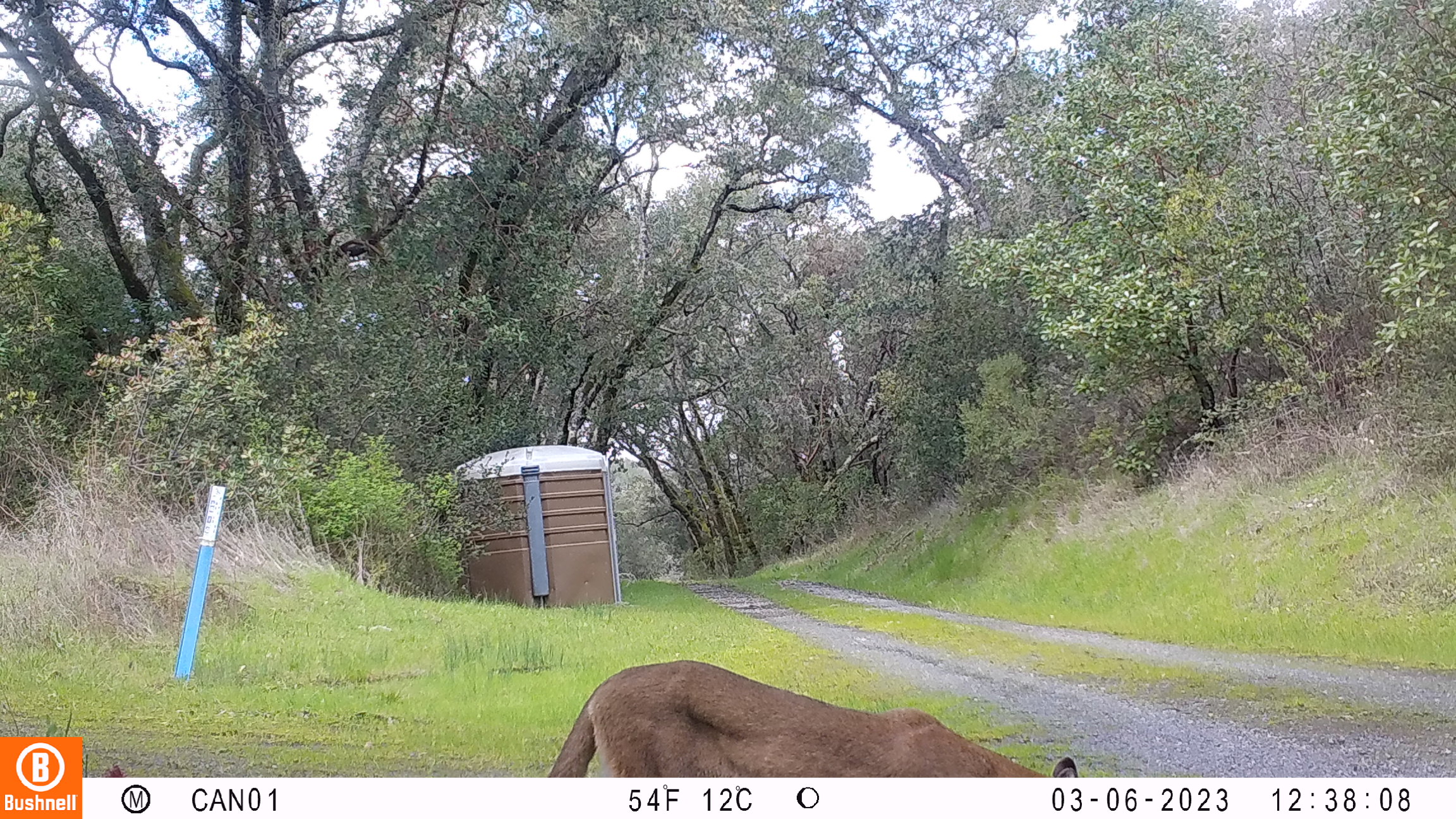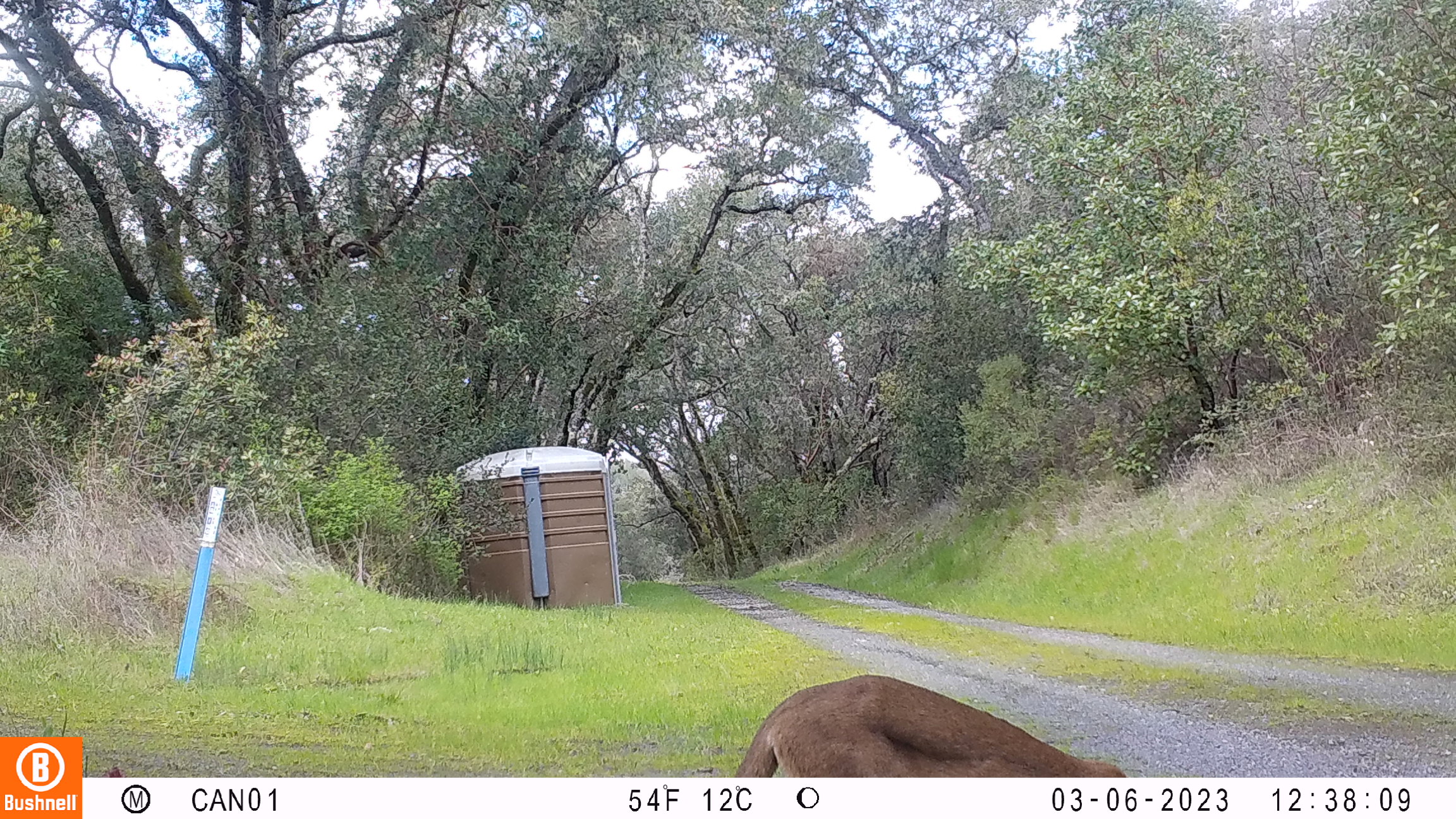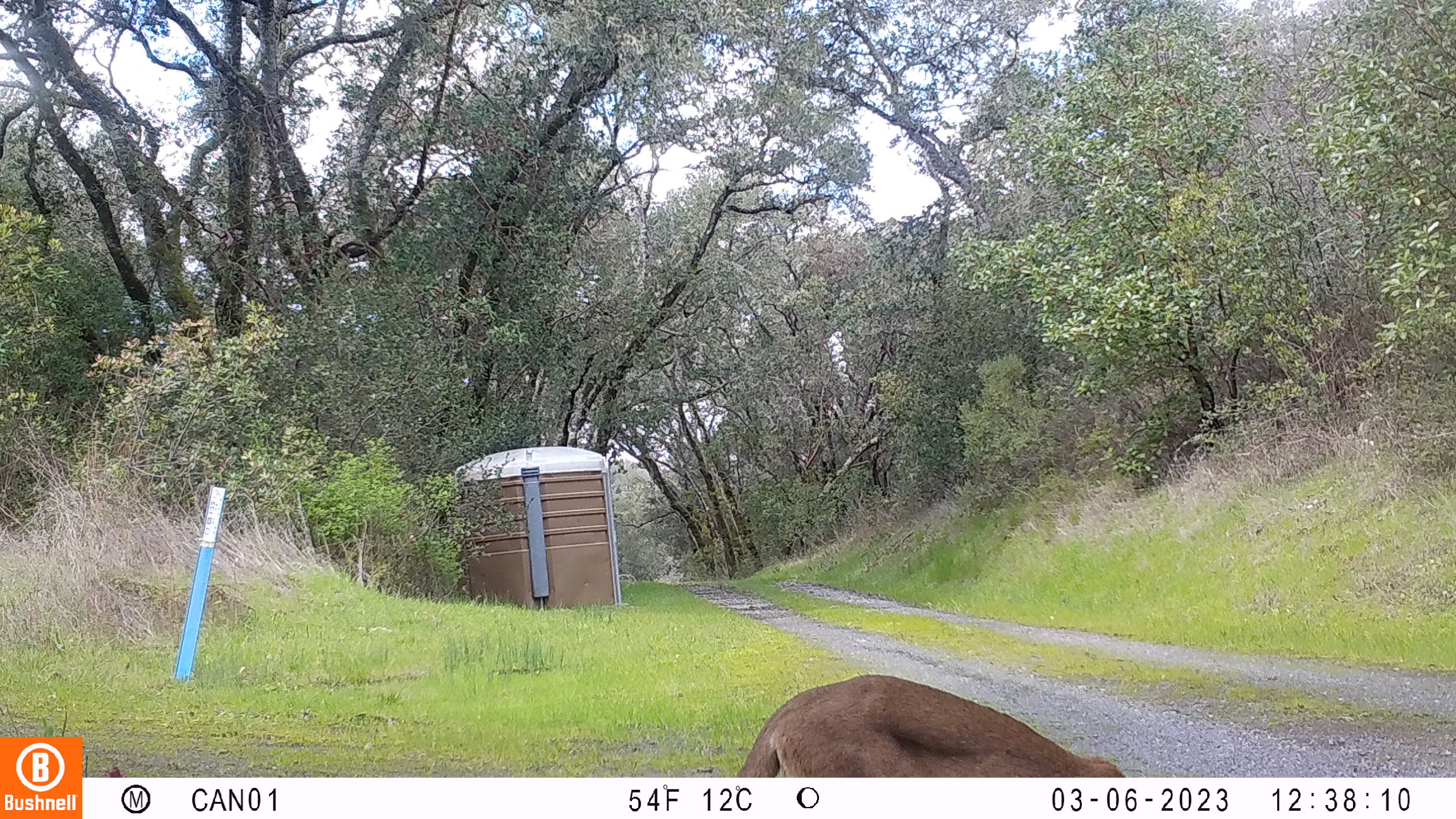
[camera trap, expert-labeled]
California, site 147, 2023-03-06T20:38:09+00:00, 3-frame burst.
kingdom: Animalia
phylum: Chordata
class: Mammalia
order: Carnivora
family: Felidae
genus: Puma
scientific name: Puma concolor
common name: puma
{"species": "puma (Puma concolor)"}